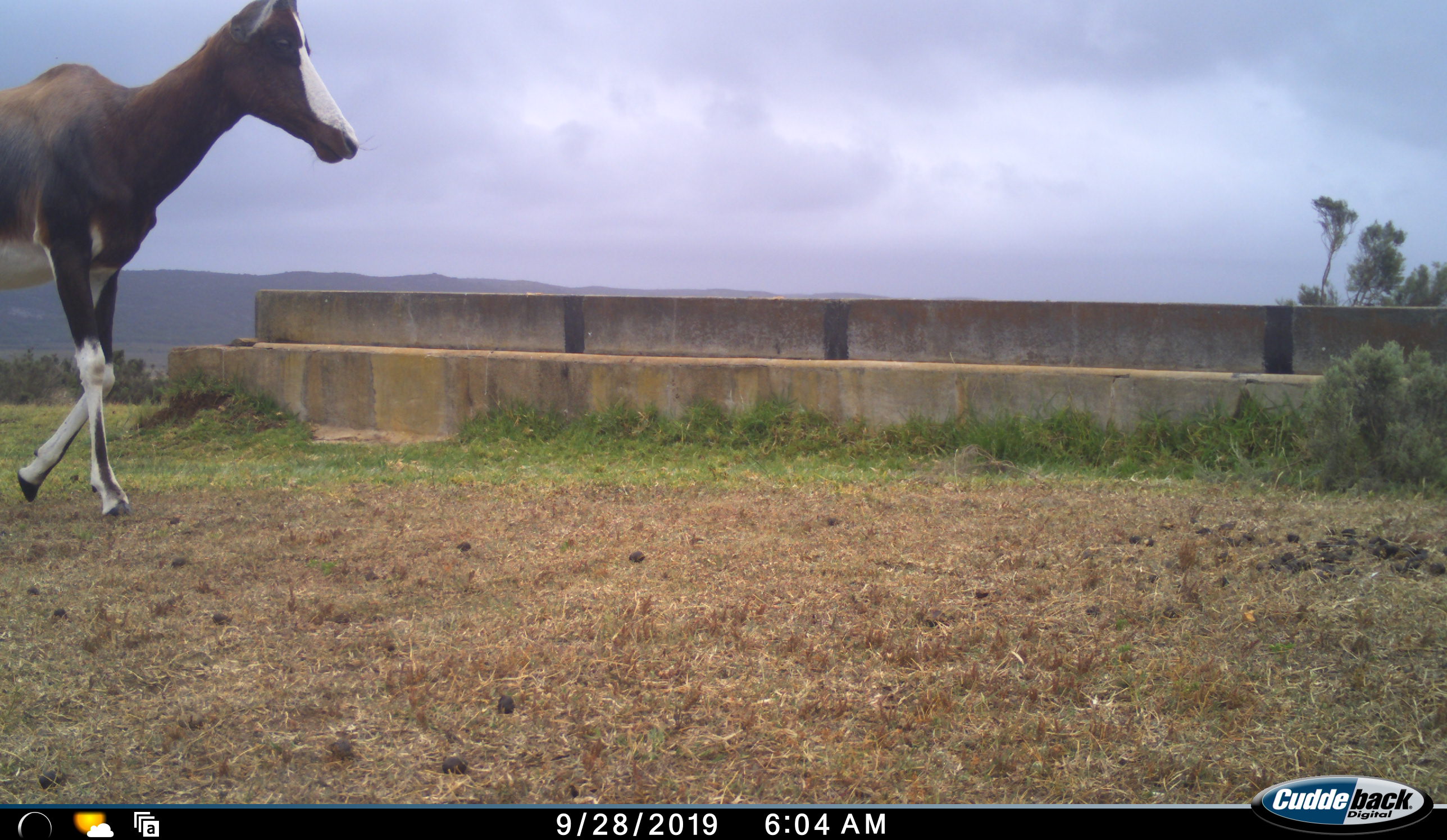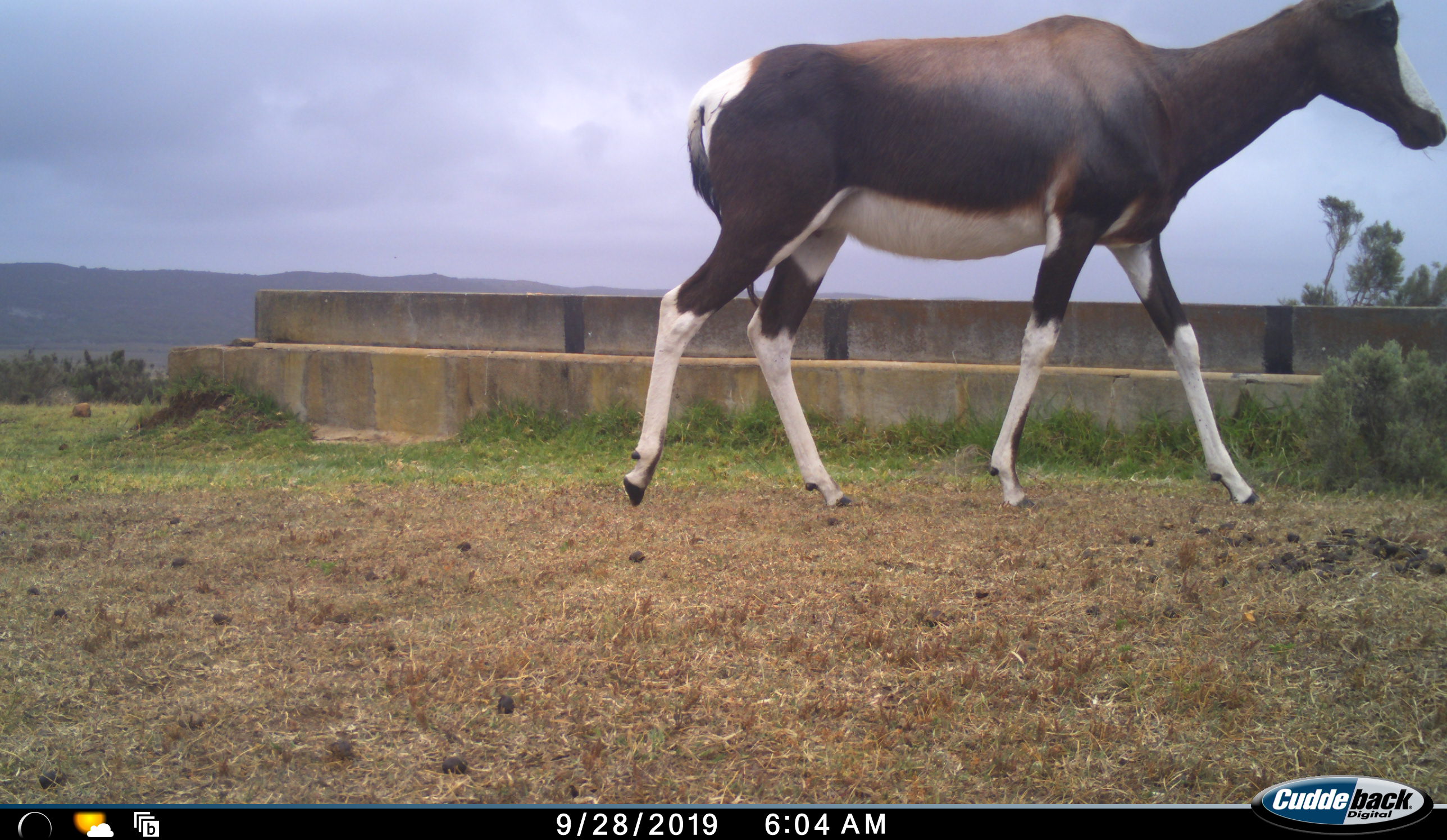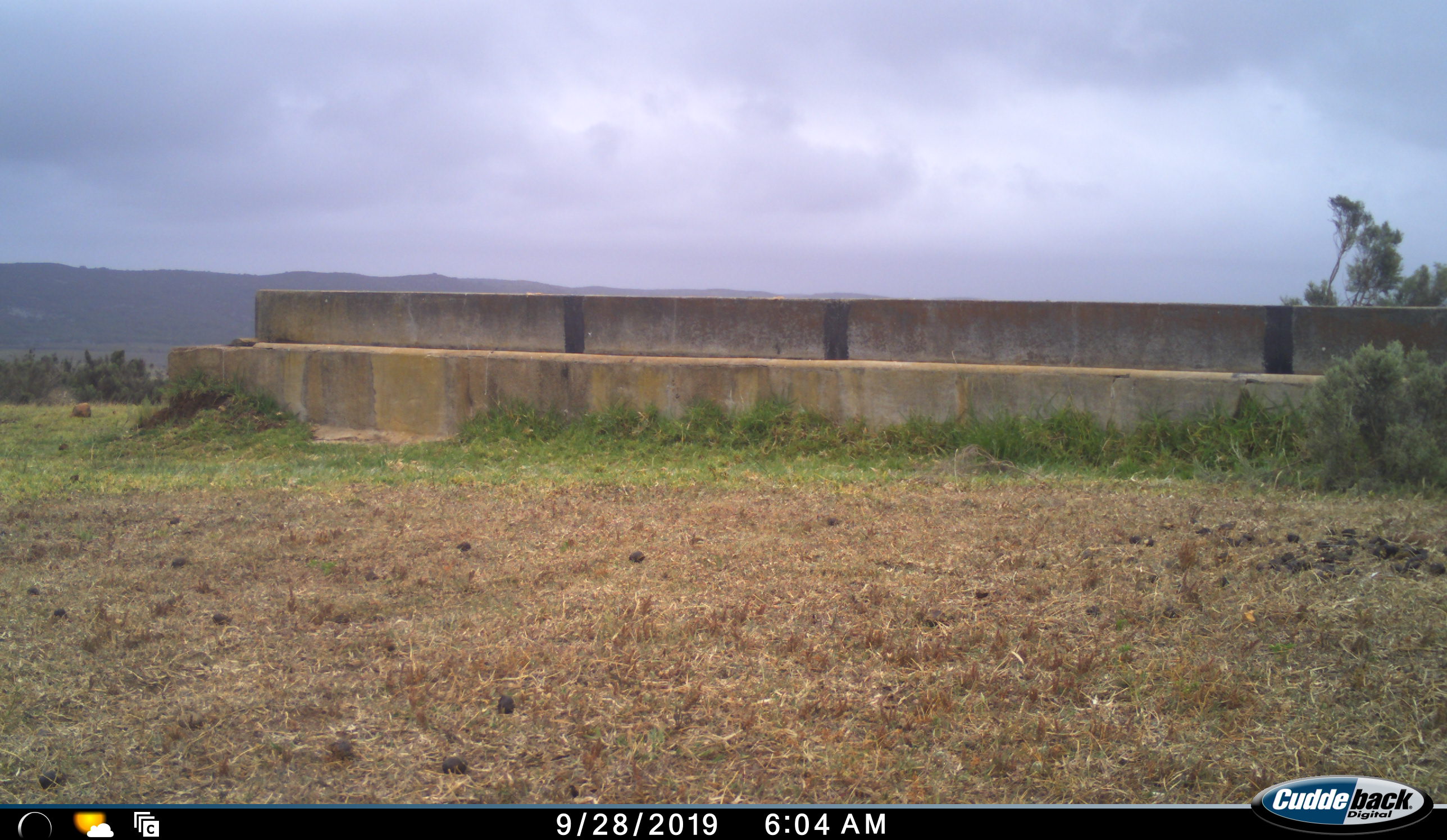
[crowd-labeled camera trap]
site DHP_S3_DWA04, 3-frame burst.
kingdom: Animalia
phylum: Chordata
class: Mammalia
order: Artiodactyla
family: Bovidae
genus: Damaliscus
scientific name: Damaliscus pygargus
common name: bontebok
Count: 1.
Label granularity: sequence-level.